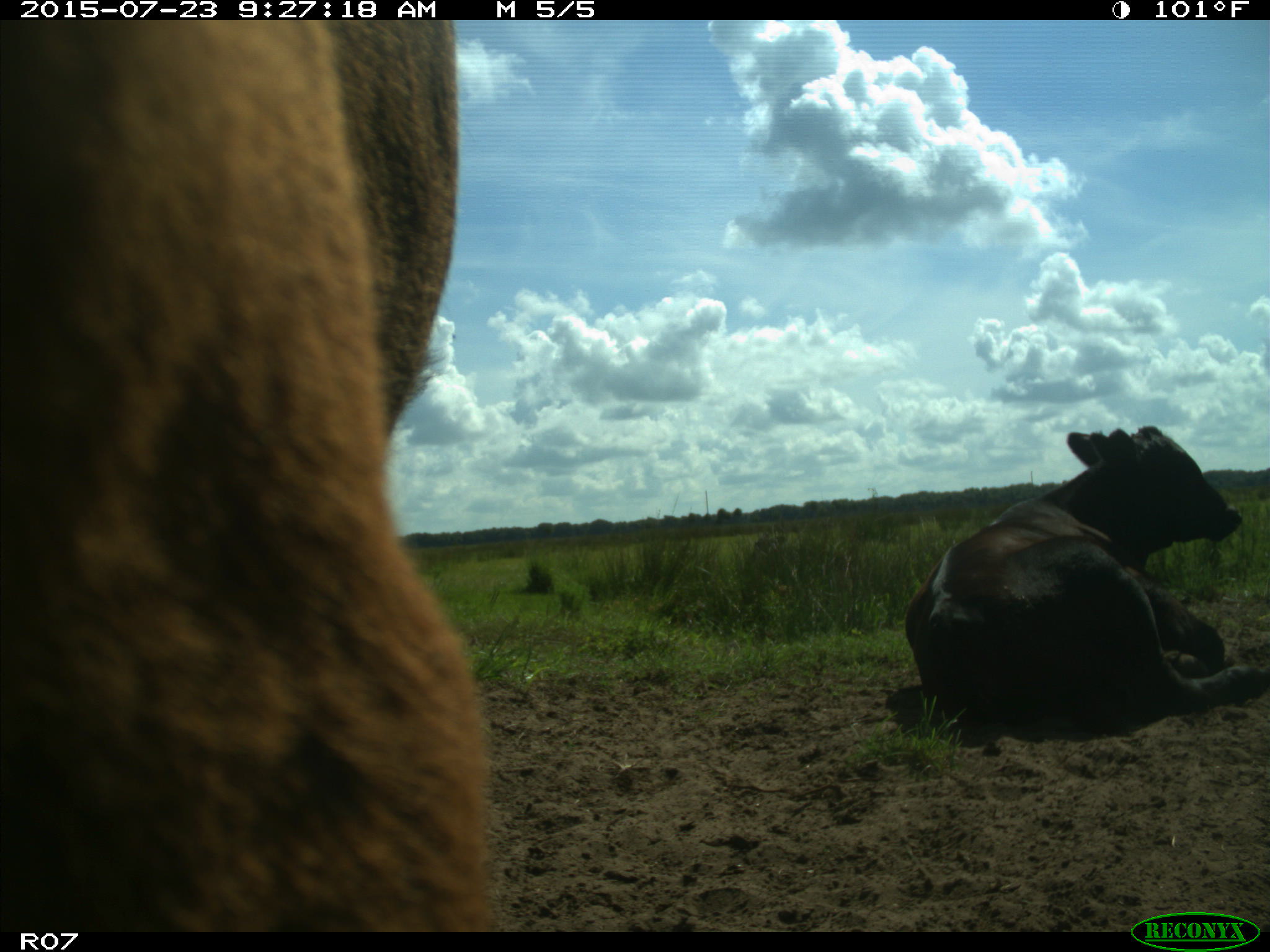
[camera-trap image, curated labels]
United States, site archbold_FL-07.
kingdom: Animalia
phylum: Chordata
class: Mammalia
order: Artiodactyla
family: Bovidae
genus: Bos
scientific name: Bos taurus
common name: domestic cow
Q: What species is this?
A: Bos taurus (domestic cow).